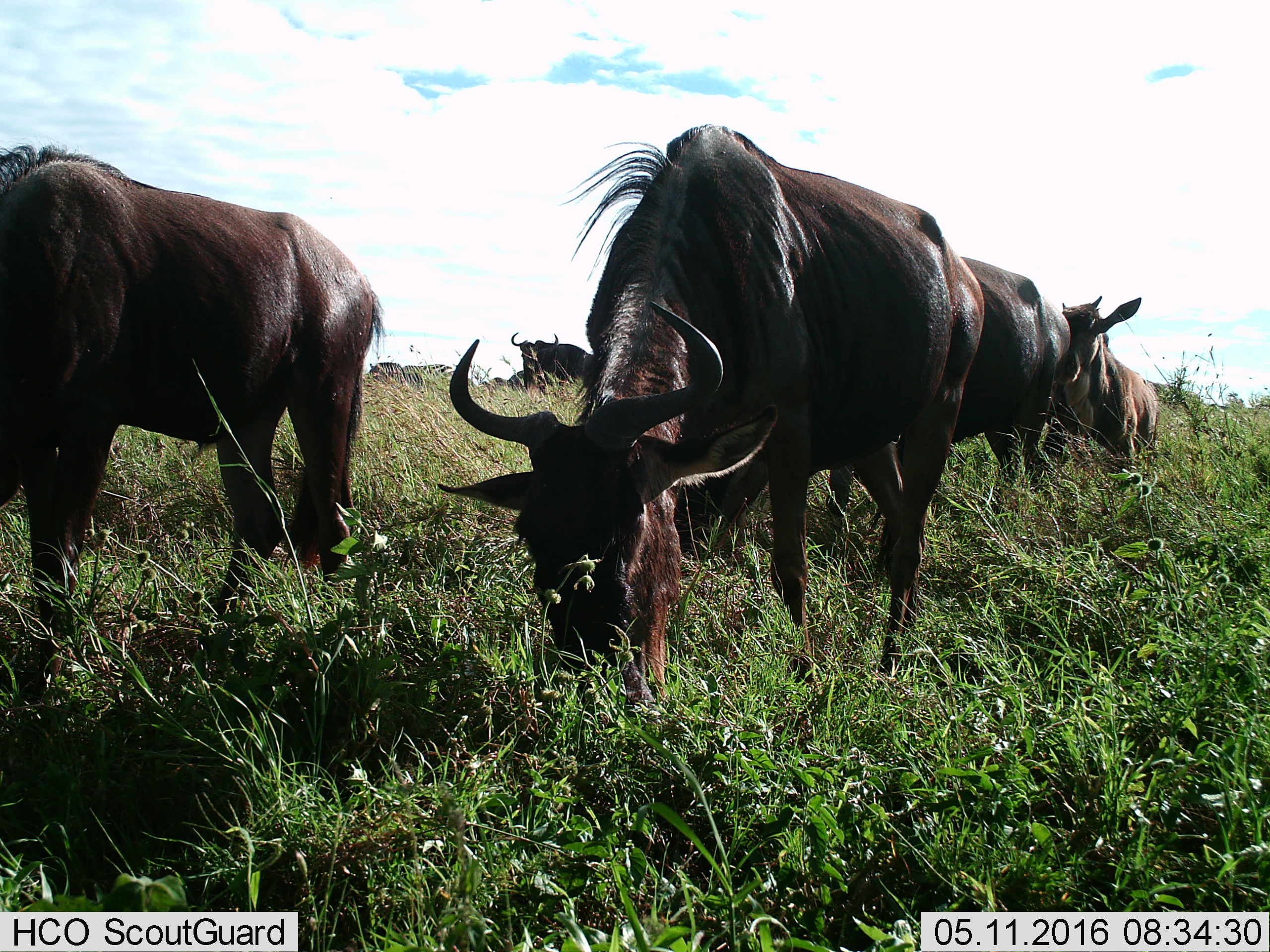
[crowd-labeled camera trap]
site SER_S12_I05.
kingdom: Animalia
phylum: Chordata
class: Mammalia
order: Artiodactyla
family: Bovidae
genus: Connochaetes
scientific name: Connochaetes taurinus taurinus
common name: blue wildebeest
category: wildebeestblue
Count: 7.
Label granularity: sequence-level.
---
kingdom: Animalia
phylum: Chordata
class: Mammalia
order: Perissodactyla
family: Equidae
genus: Equus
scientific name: Equus quagga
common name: plains zebra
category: zebraplains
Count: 2.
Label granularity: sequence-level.